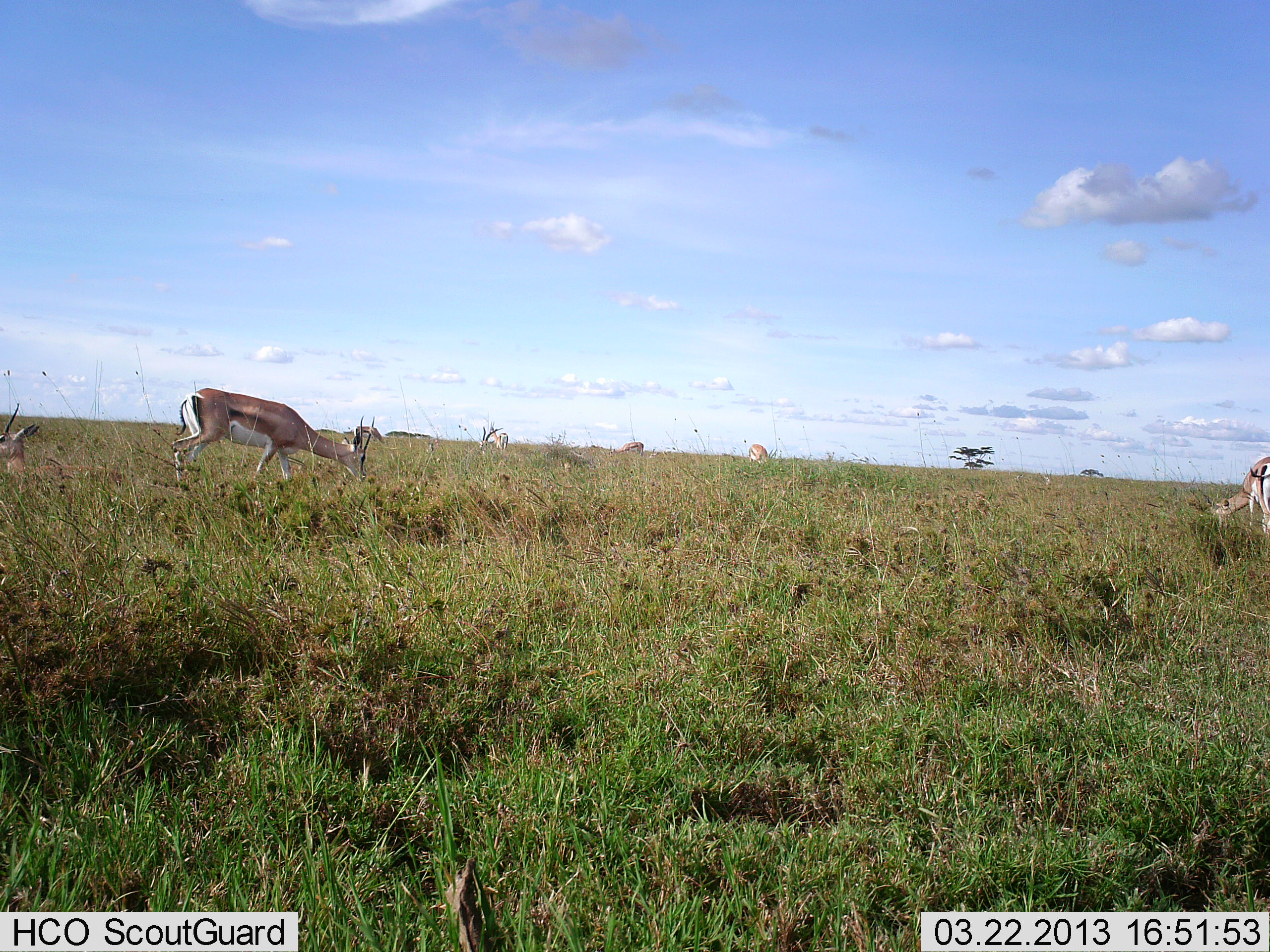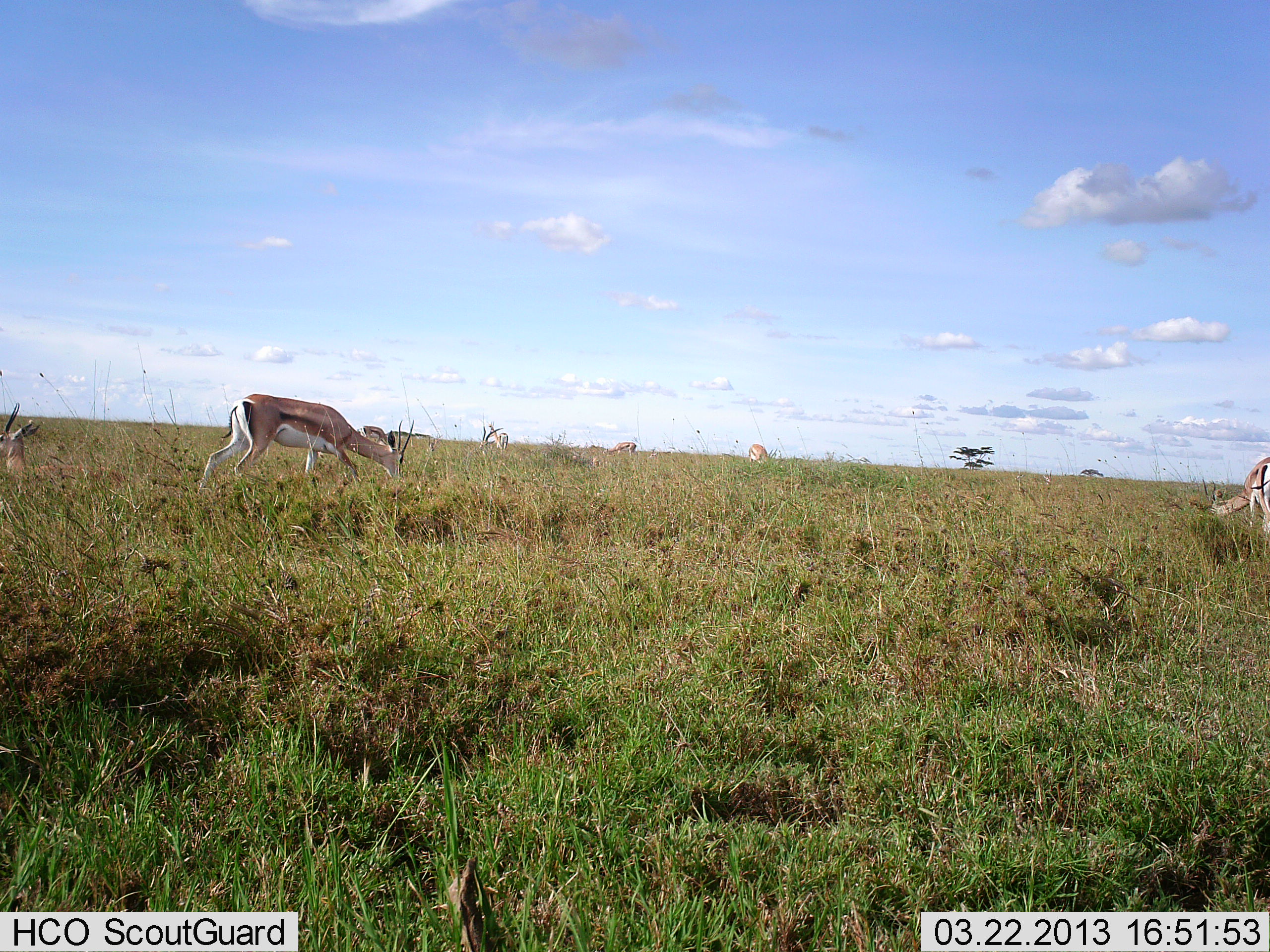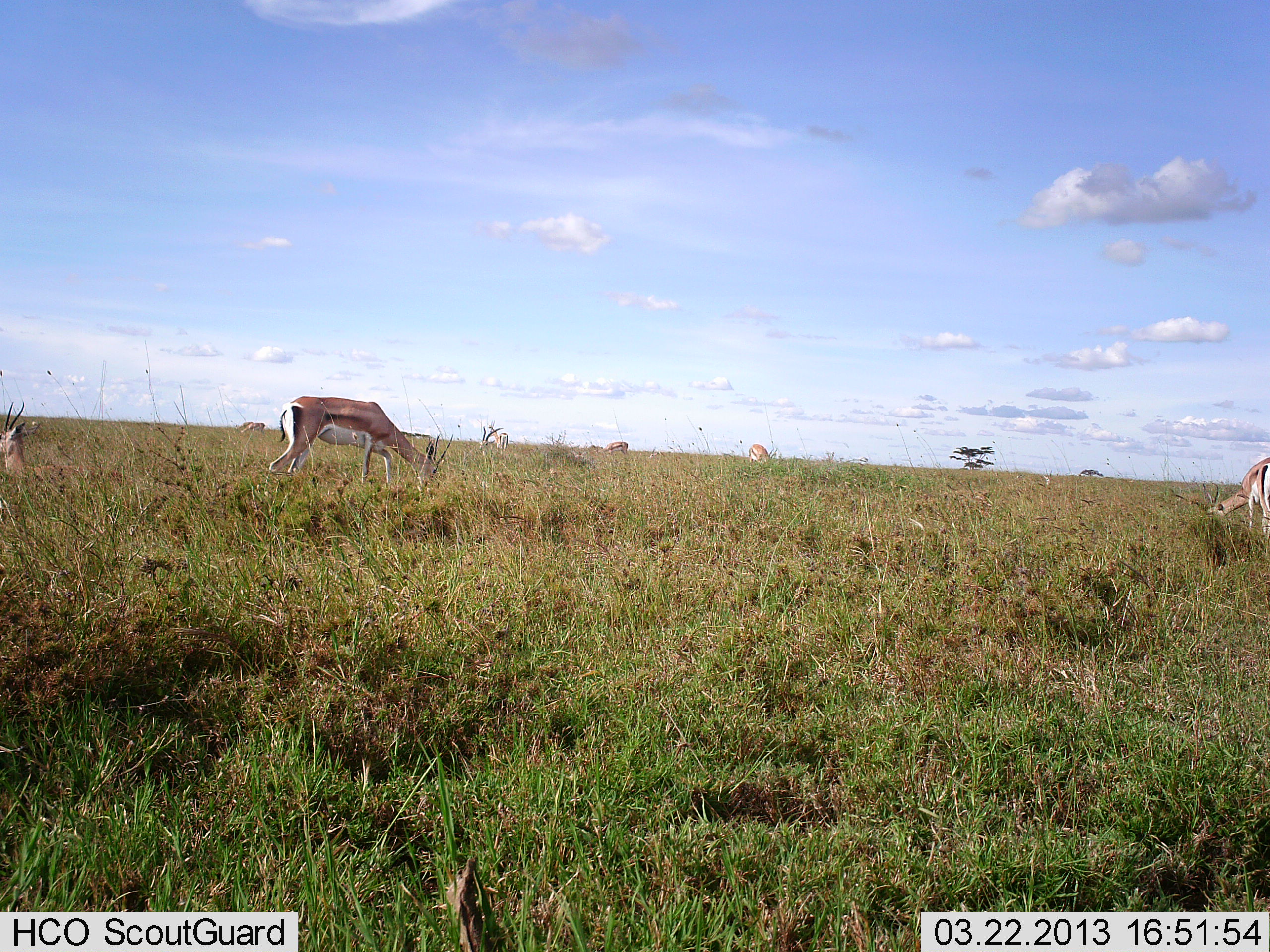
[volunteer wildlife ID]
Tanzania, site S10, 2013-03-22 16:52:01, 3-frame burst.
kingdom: Animalia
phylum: Chordata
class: Mammalia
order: Artiodactyla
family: Bovidae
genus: Eudorcas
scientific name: Eudorcas thomsonii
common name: thomson's gazelle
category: gazellethomsons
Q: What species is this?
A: Gazellethomsons (thomson's gazelle) (Eudorcas thomsonii).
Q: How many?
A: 6.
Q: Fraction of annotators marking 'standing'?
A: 44%.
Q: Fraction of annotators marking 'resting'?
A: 25%.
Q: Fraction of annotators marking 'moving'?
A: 62%.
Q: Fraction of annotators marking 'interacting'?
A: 0%.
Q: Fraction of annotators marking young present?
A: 0%.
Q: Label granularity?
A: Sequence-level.